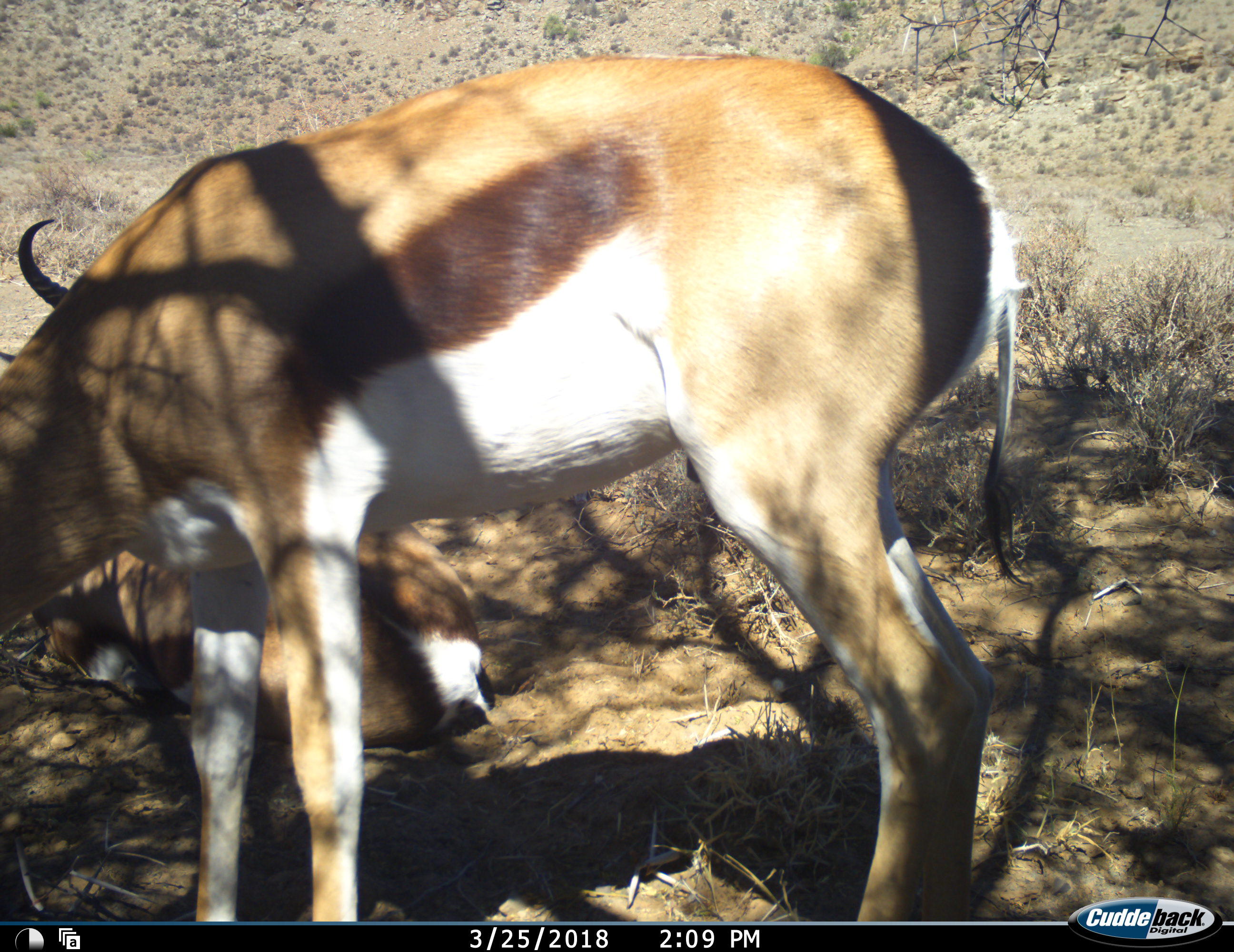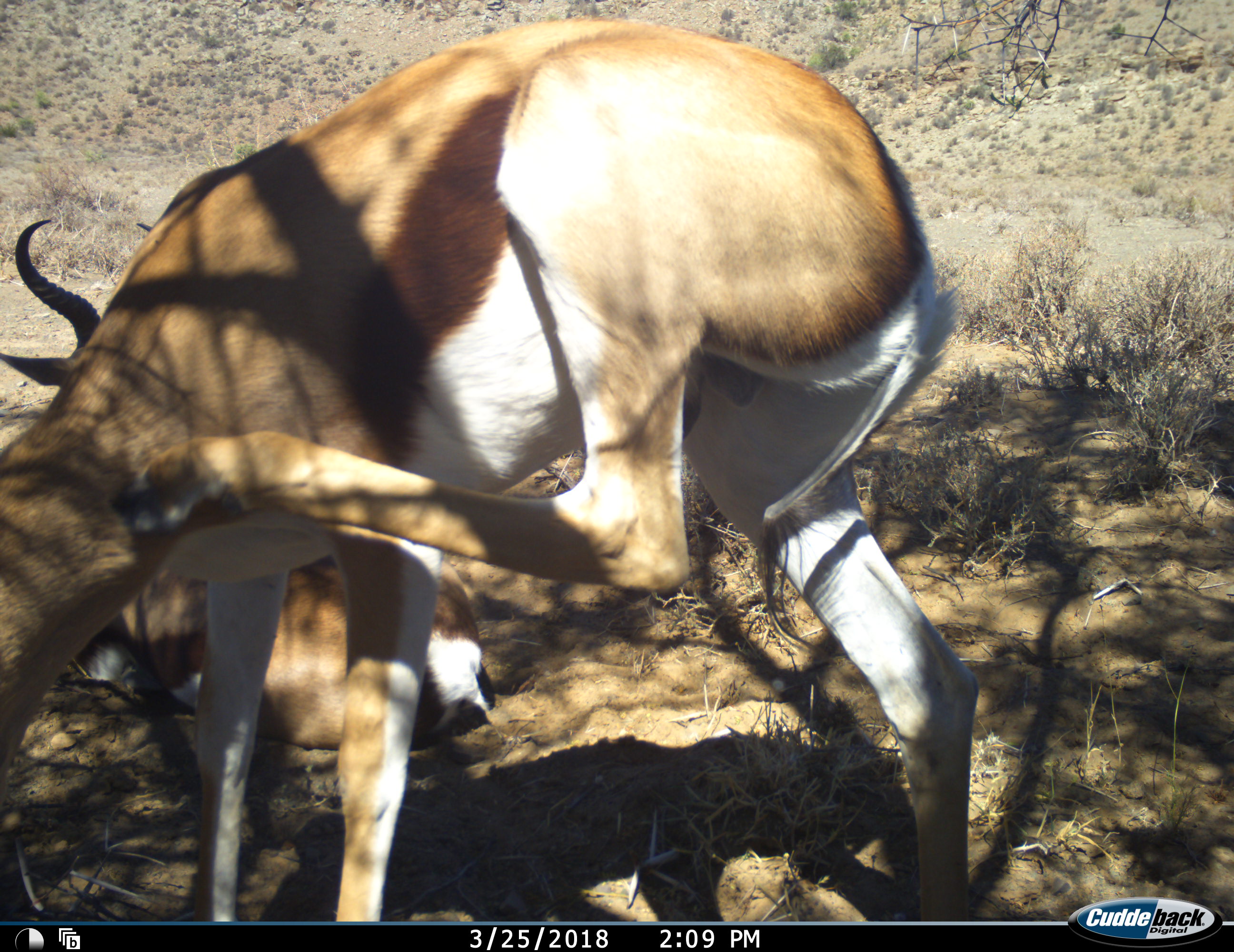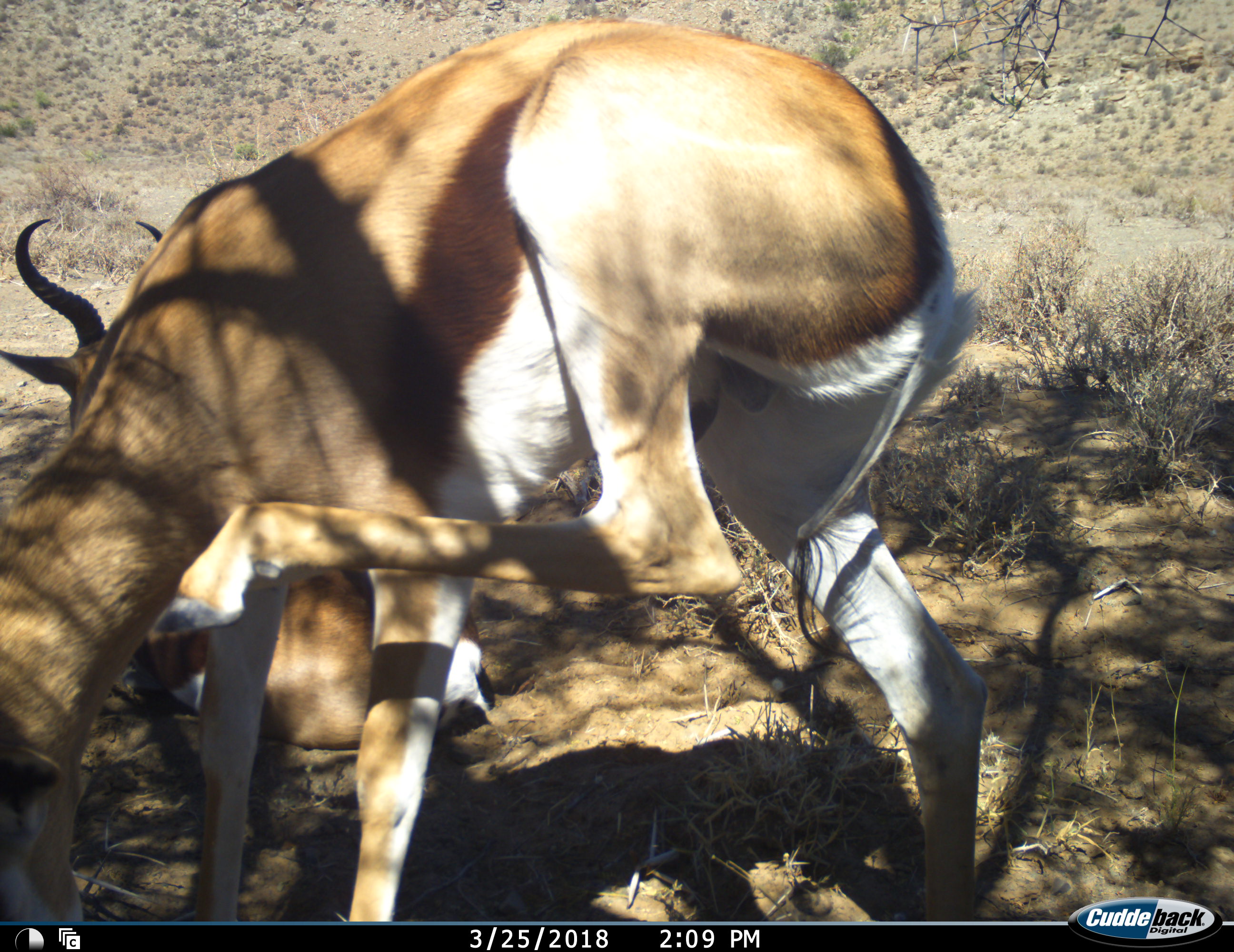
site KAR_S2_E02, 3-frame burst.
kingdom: Animalia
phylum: Chordata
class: Mammalia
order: Artiodactyla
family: Bovidae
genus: Antidorcas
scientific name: Antidorcas marsupialis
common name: springbok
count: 2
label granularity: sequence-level